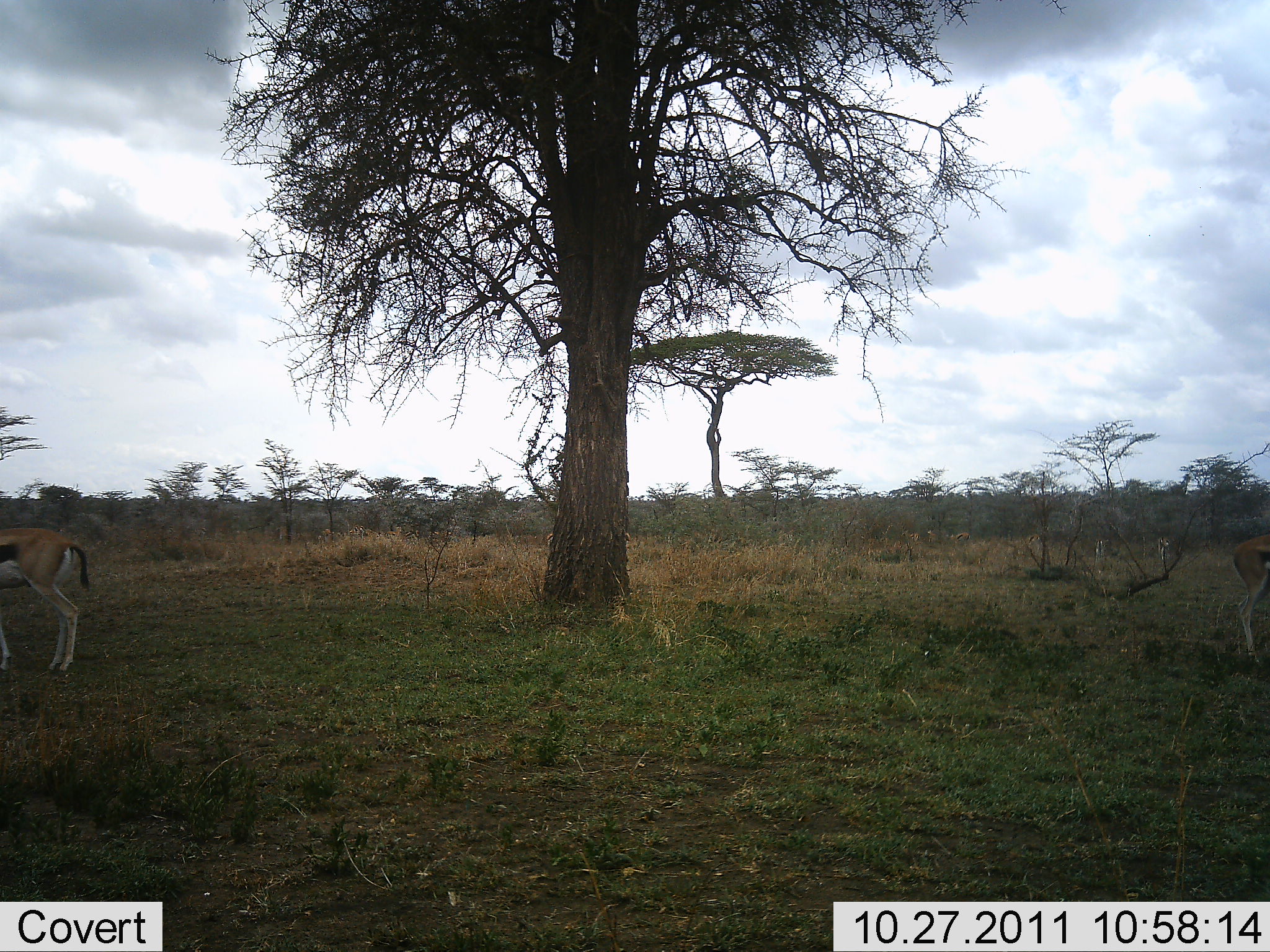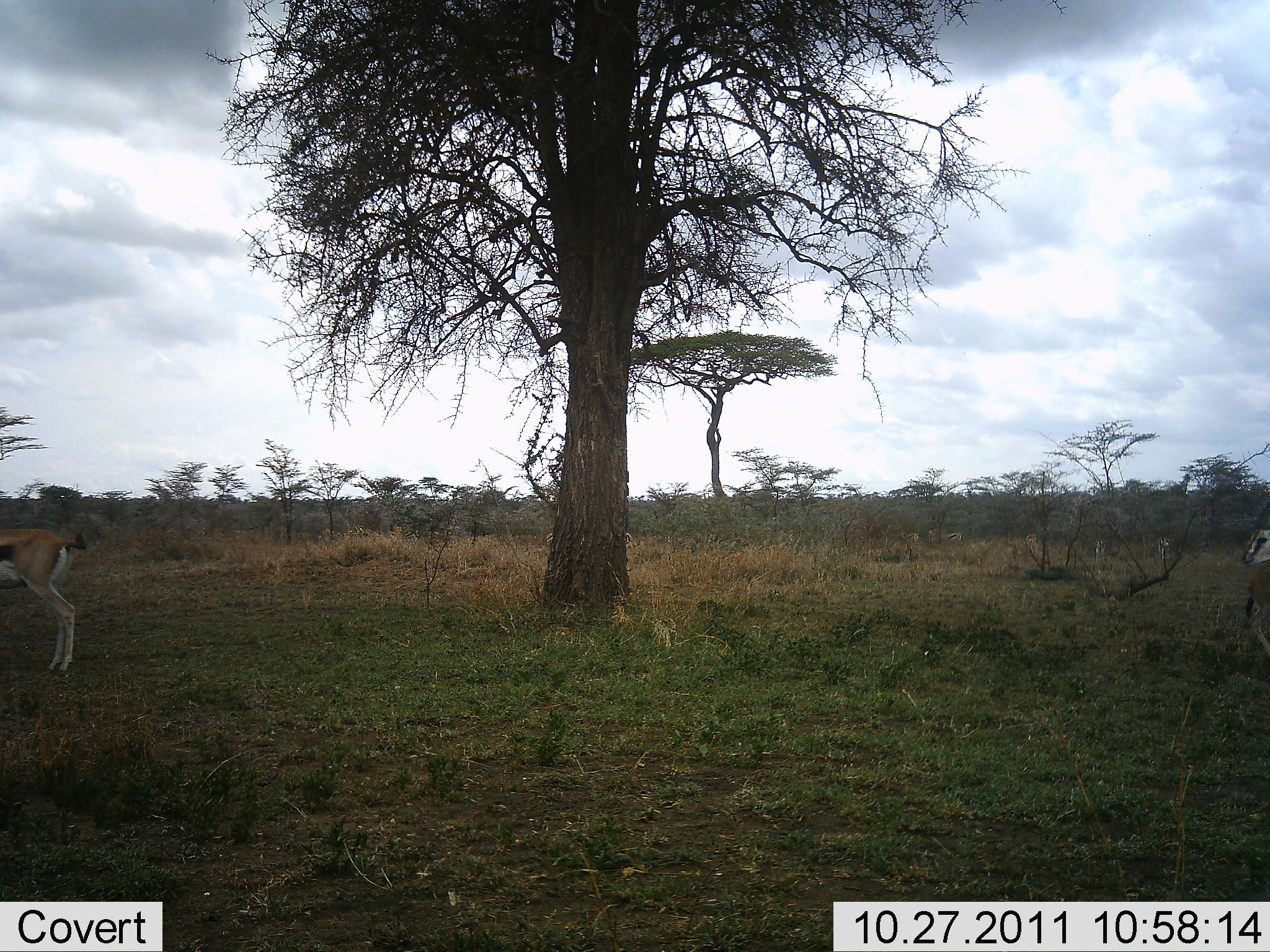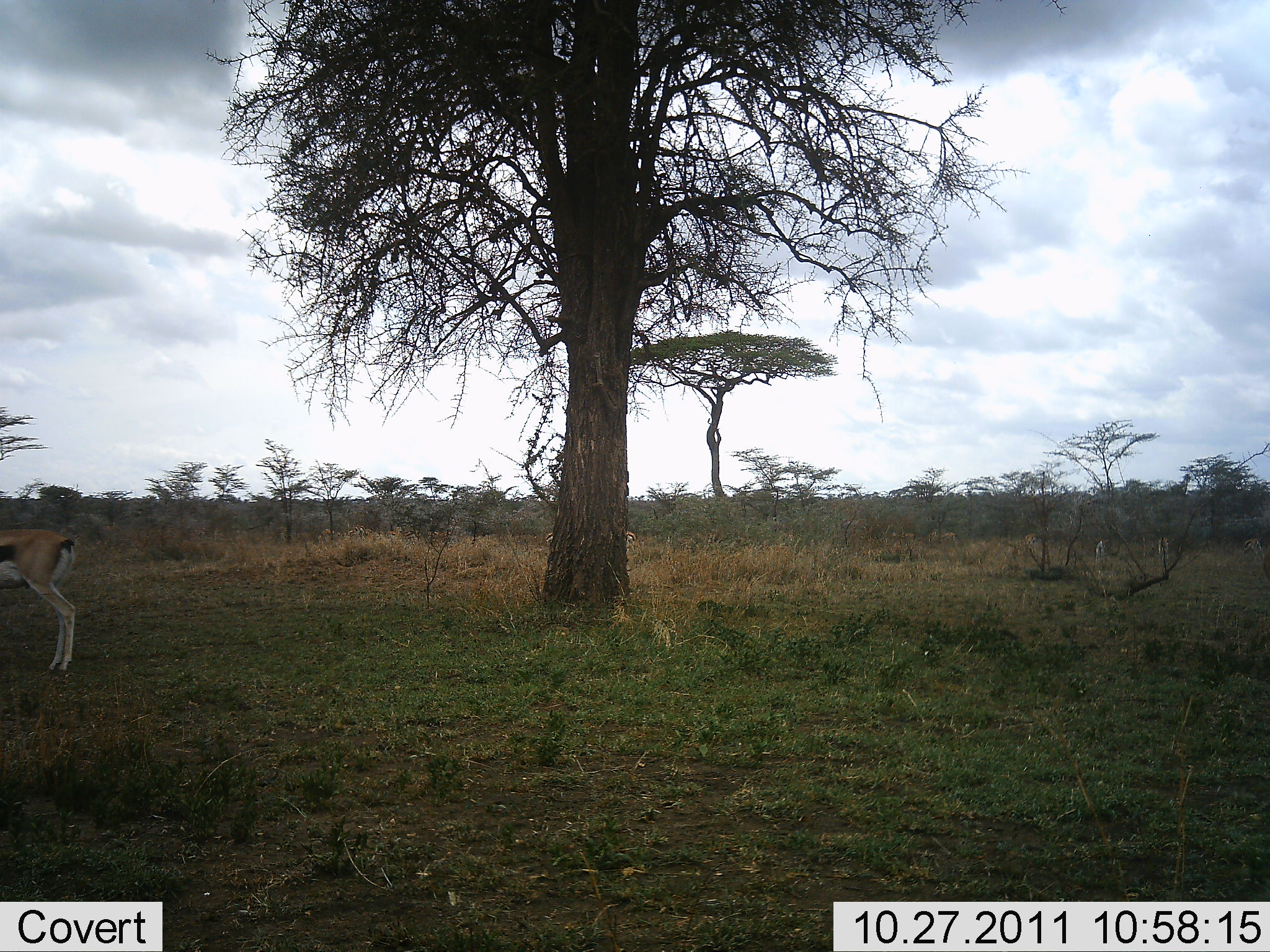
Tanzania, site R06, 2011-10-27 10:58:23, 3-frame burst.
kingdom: Animalia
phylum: Chordata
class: Mammalia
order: Artiodactyla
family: Bovidae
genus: Eudorcas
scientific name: Eudorcas thomsonii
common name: thomson's gazelle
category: gazellethomsons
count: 2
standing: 91%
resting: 0%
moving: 18%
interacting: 0%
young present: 0%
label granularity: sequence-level